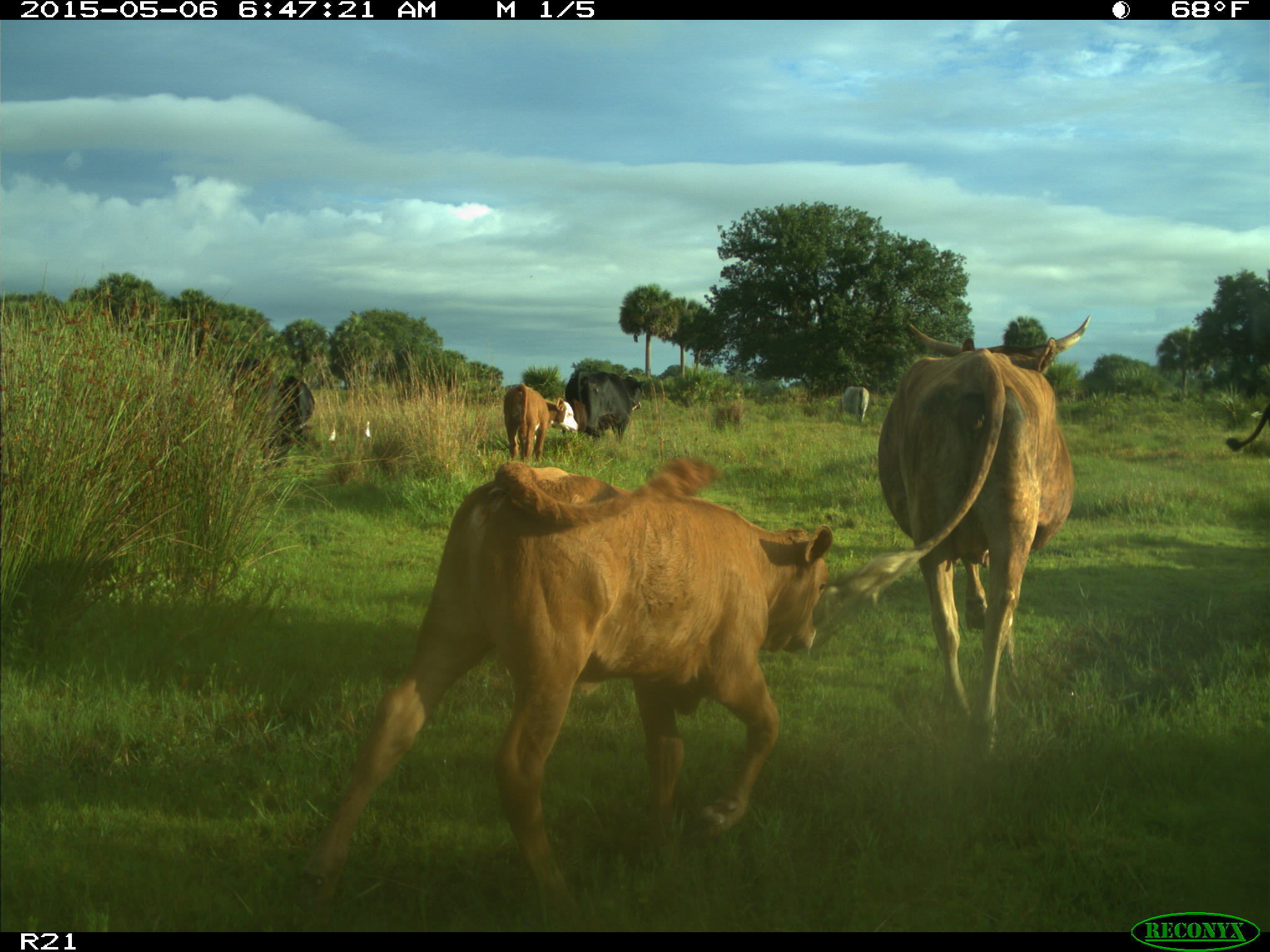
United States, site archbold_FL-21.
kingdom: Animalia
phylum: Chordata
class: Mammalia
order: Artiodactyla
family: Bovidae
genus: Bos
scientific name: Bos taurus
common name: domestic cow